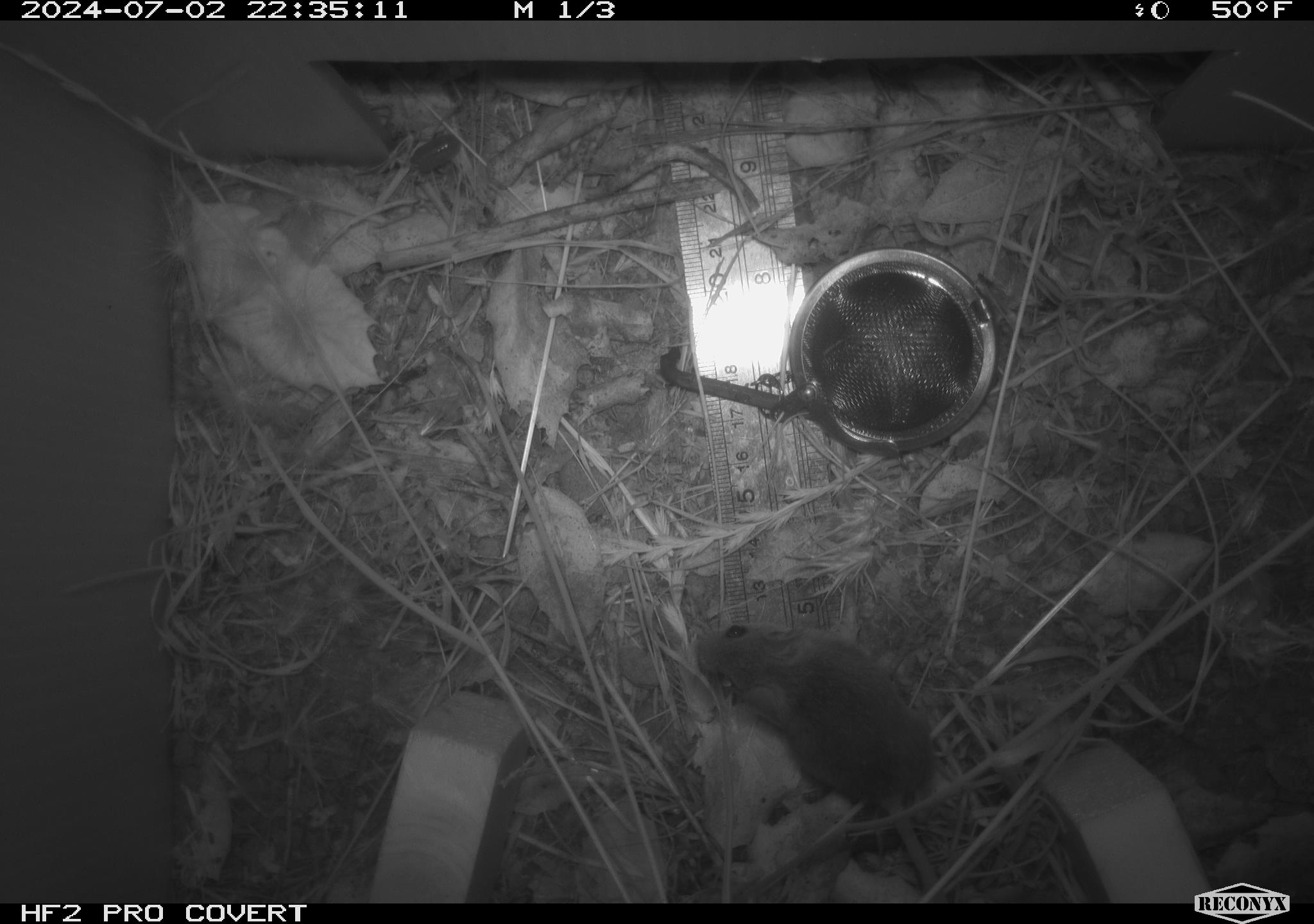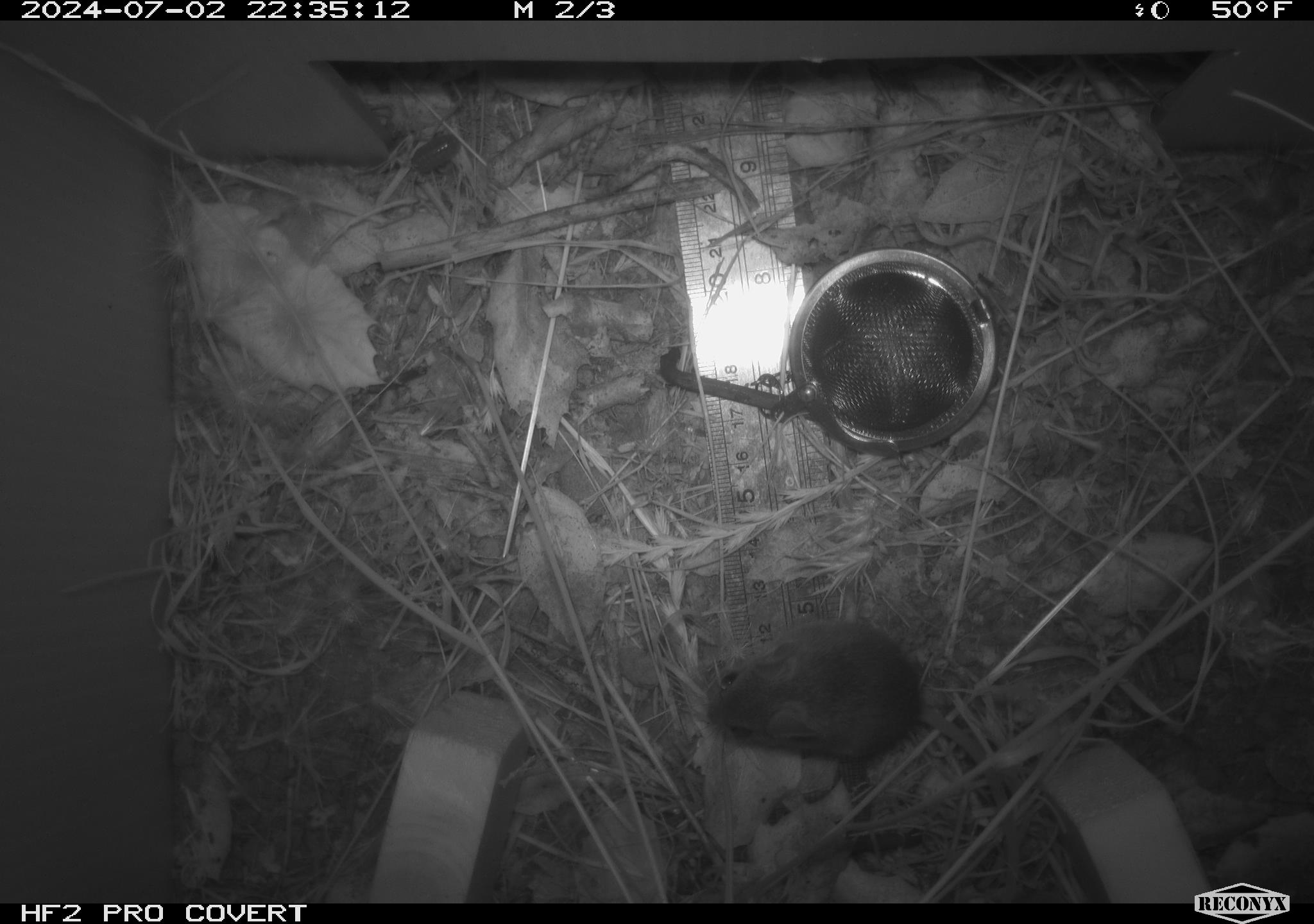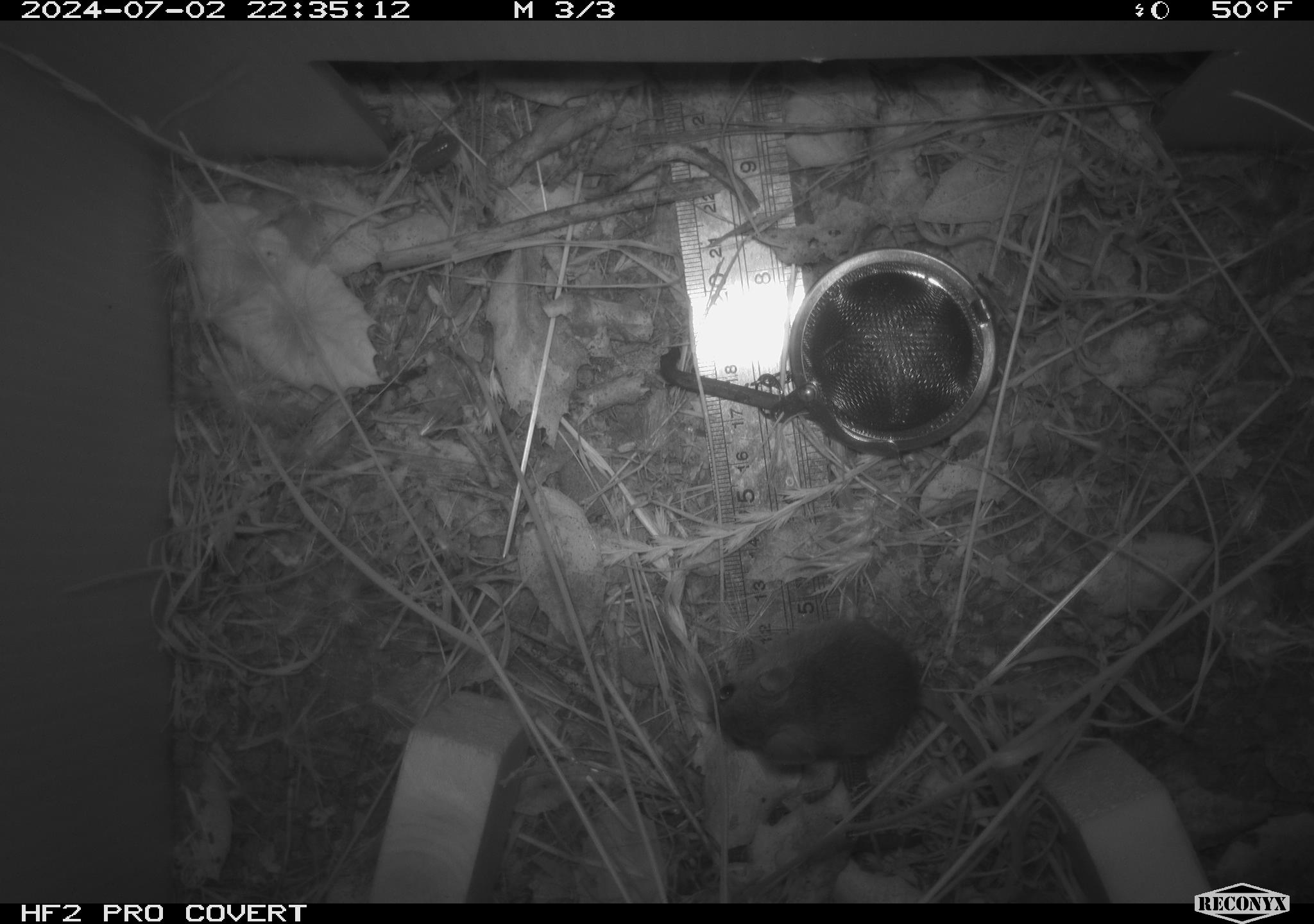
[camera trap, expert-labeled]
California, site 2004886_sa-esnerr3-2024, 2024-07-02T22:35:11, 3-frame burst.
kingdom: Animalia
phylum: Chordata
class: Mammalia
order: Rodentia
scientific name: Rodentia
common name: rodent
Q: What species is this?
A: Rodent (Rodentia).